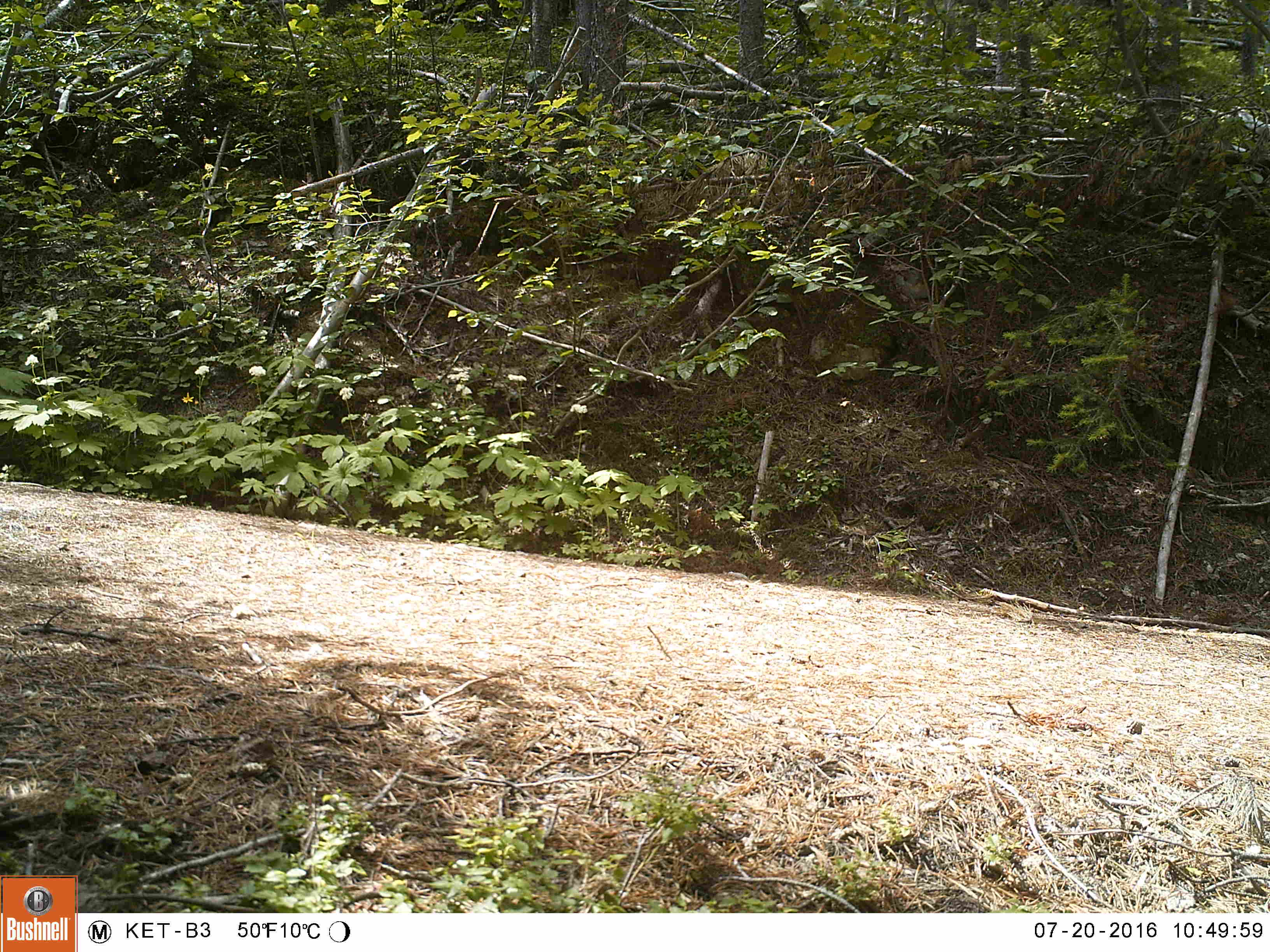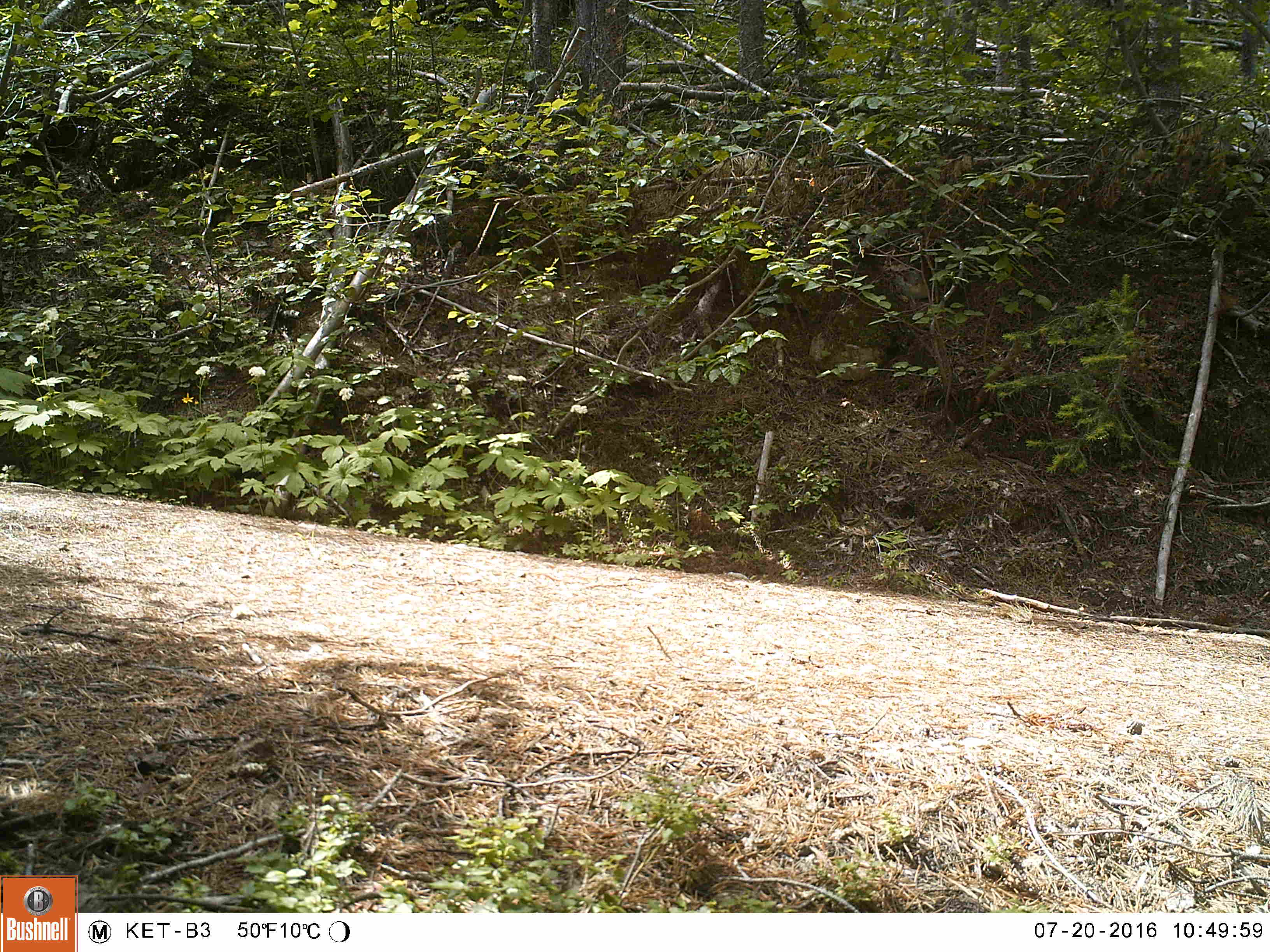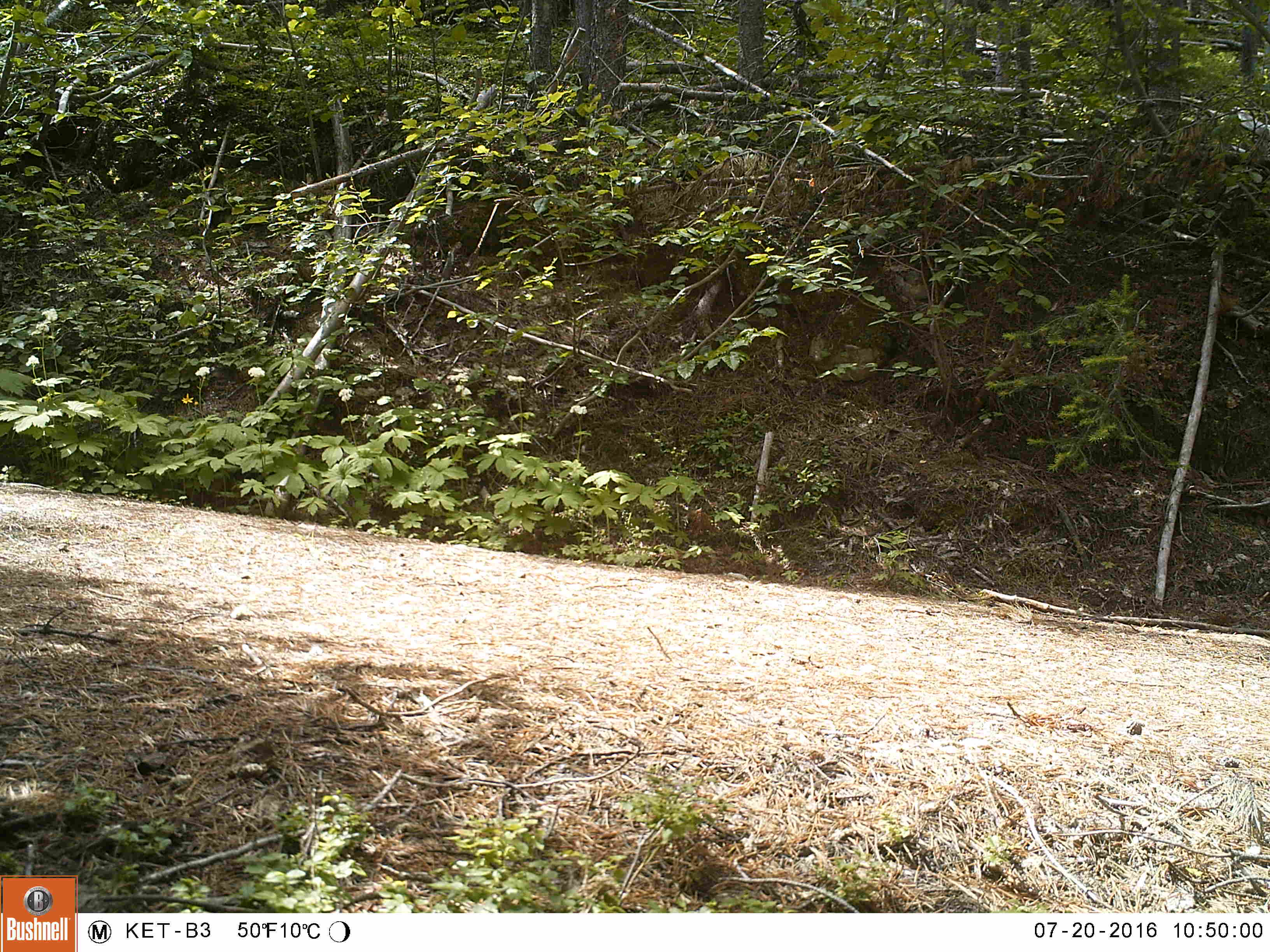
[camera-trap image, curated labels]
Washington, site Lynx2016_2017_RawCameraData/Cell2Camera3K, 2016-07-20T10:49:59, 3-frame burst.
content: no animal present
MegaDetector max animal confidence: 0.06